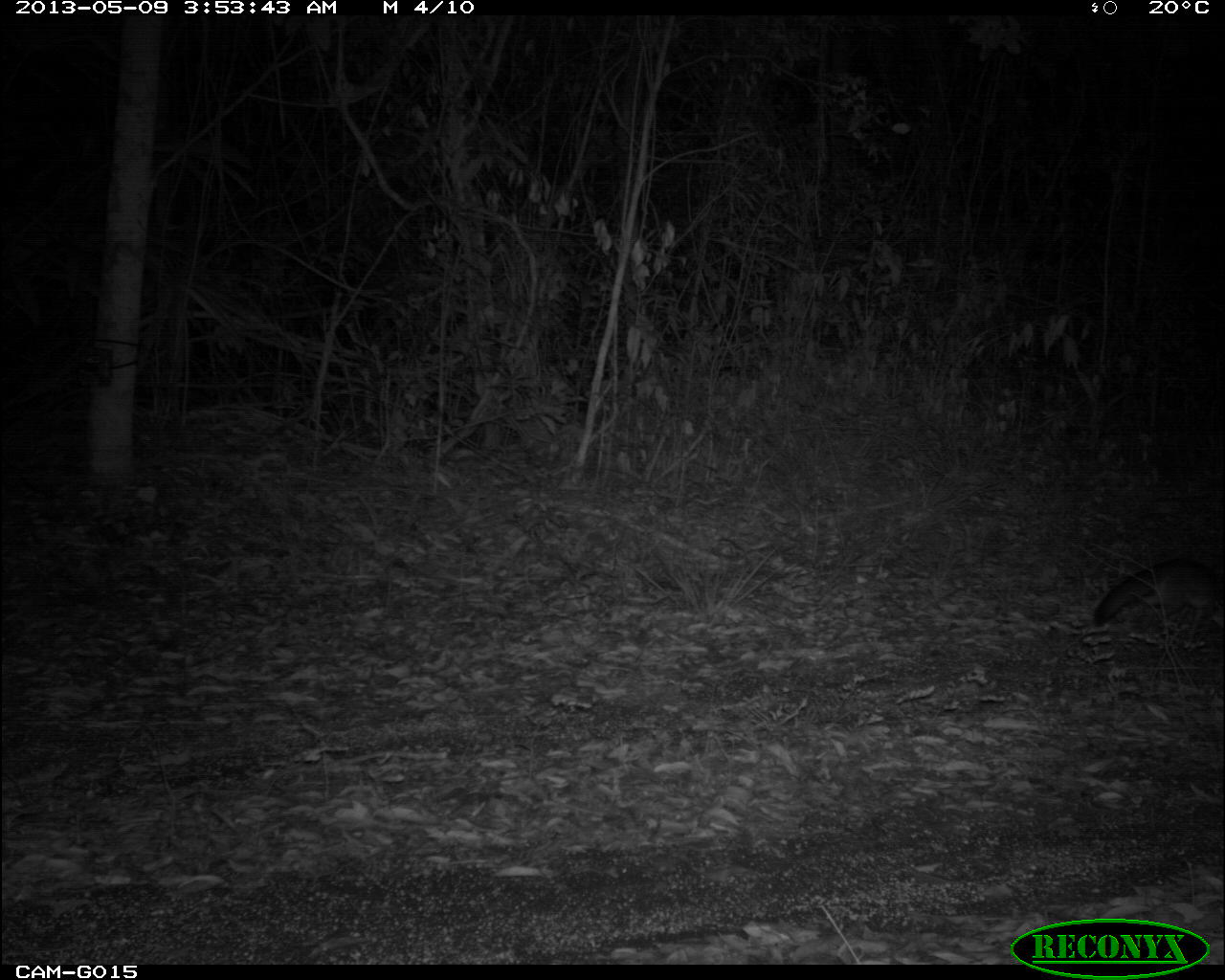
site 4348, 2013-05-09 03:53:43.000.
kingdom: Animalia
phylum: Chordata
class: Mammalia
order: Carnivora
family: Canidae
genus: Urocyon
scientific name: Urocyon cinereoargenteus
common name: gray fox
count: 1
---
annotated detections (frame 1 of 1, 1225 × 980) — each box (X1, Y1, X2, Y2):
urocyon cinereoargenteus: (1092, 558, 1224, 631)